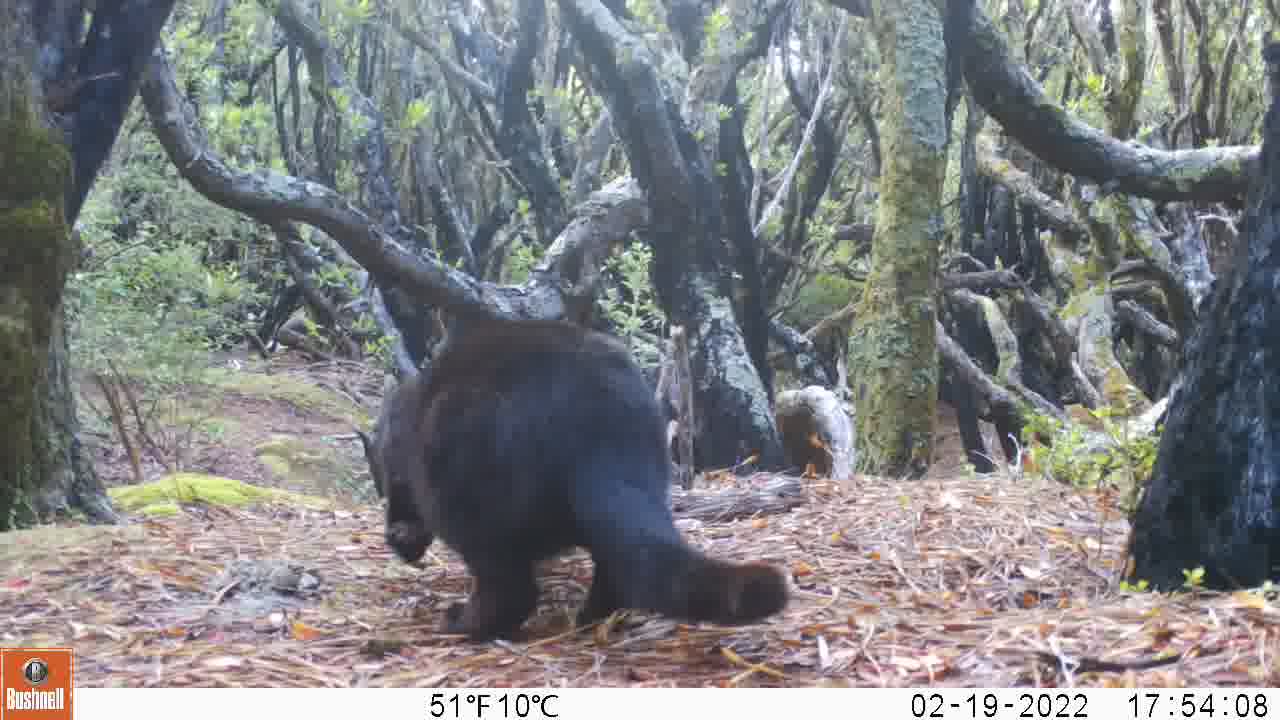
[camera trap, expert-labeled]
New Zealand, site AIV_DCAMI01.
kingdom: Animalia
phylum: Chordata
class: Mammalia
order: Carnivora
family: Felidae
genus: Felis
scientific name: Felis catus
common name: domestic cat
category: cat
Cat (domestic cat) (Felis catus).